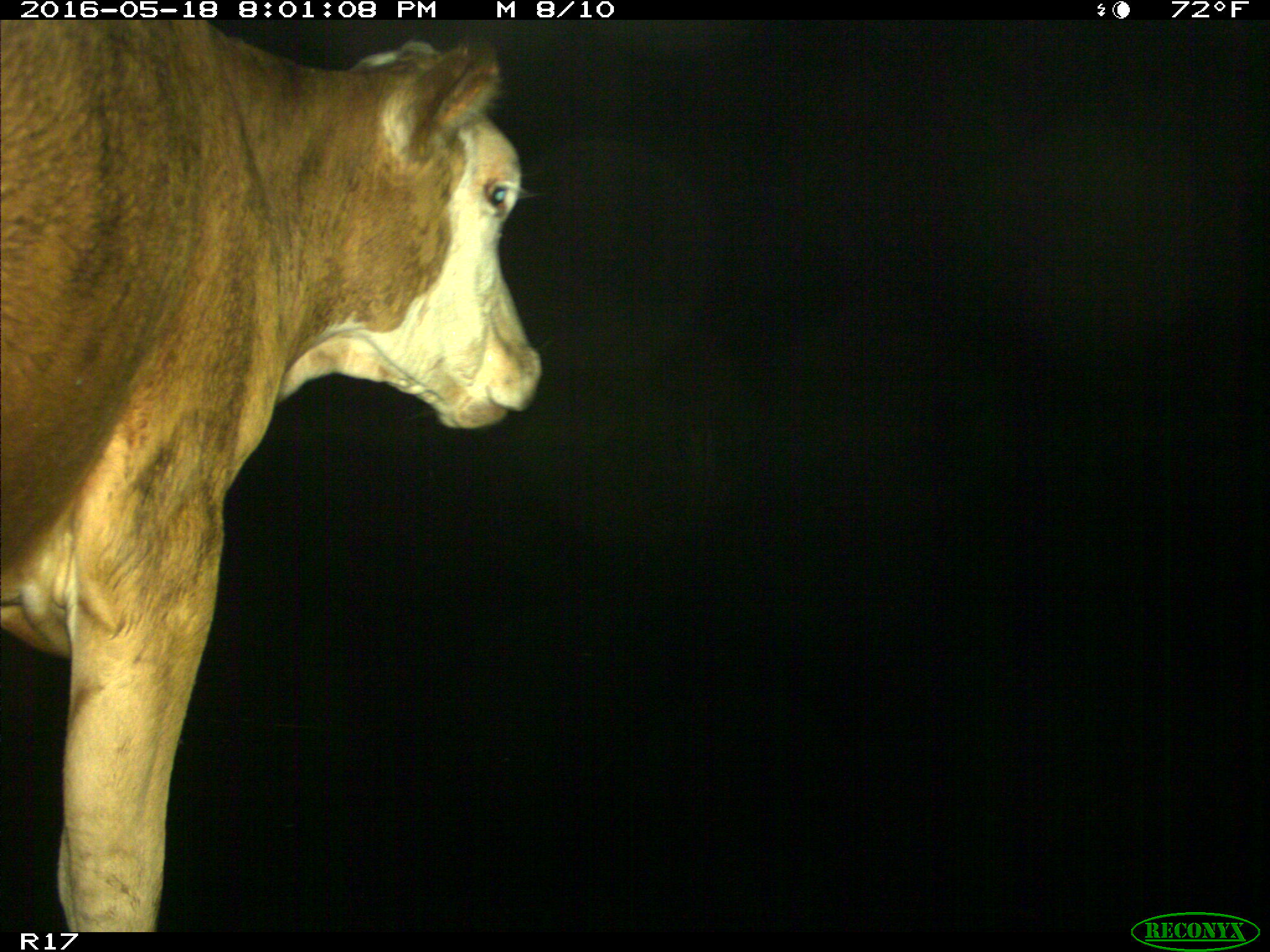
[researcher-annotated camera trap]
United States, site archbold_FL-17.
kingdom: Animalia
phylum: Chordata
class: Mammalia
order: Artiodactyla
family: Bovidae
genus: Bos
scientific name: Bos taurus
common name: domestic cow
Bos taurus (domestic cow).